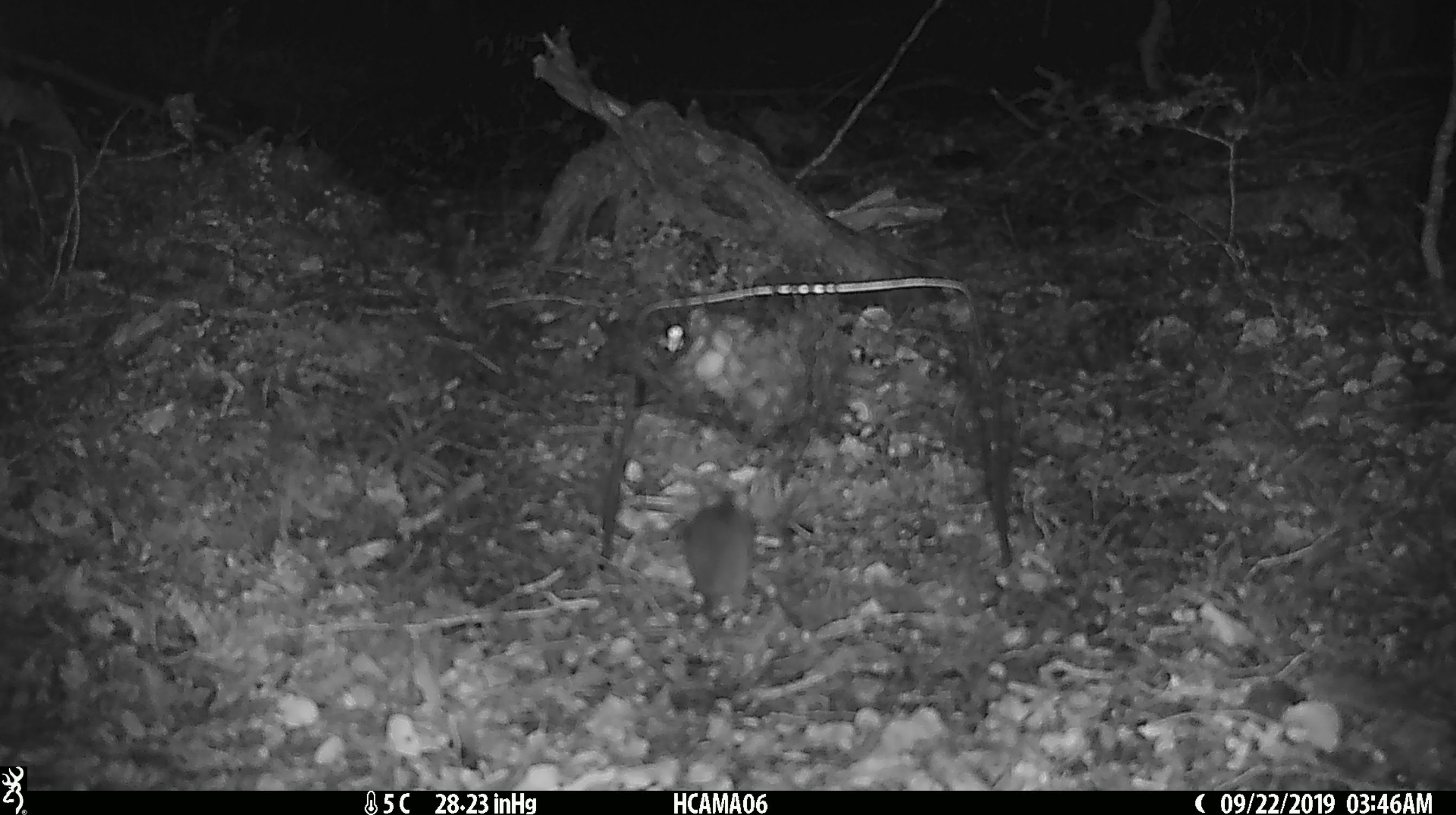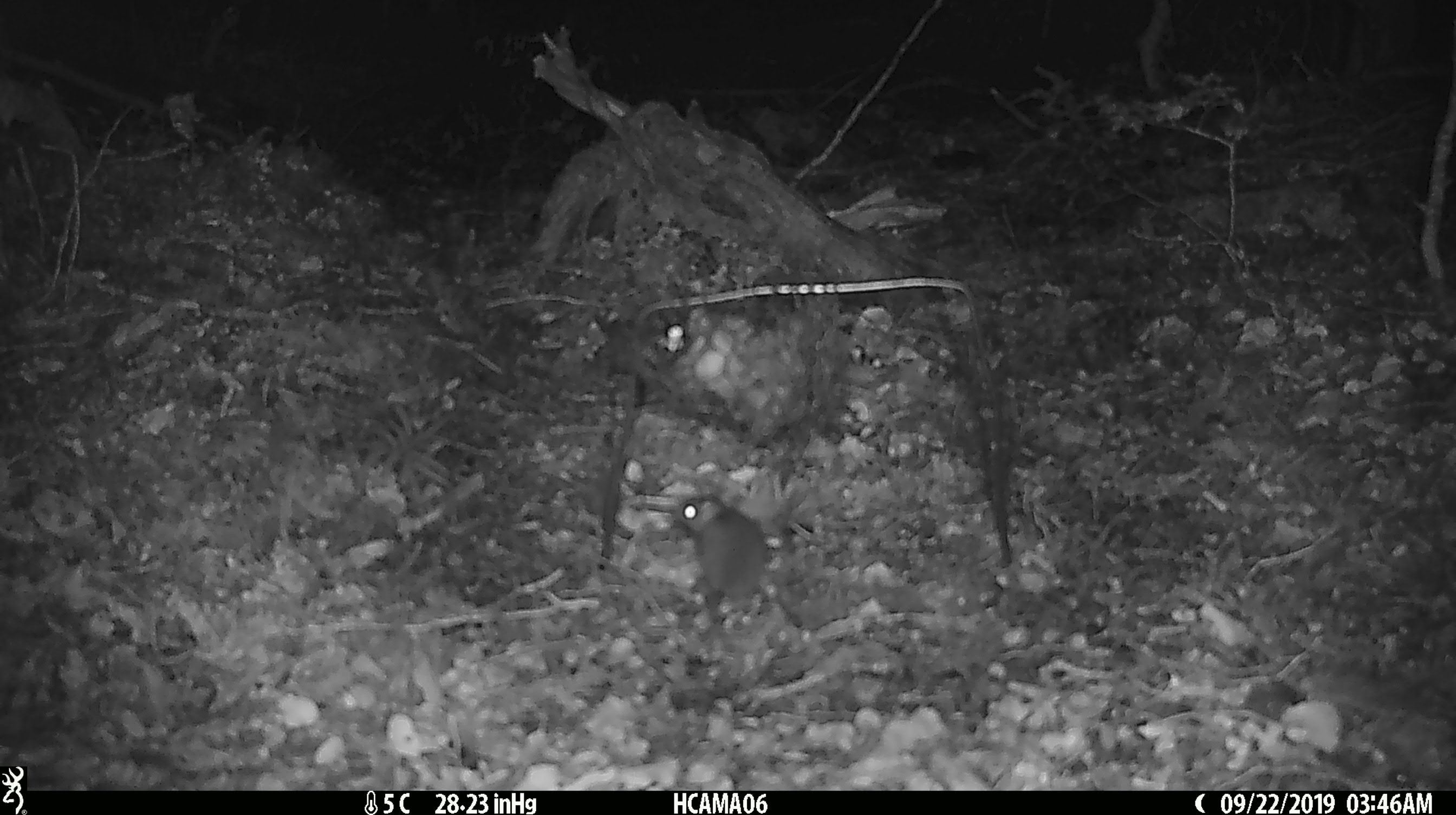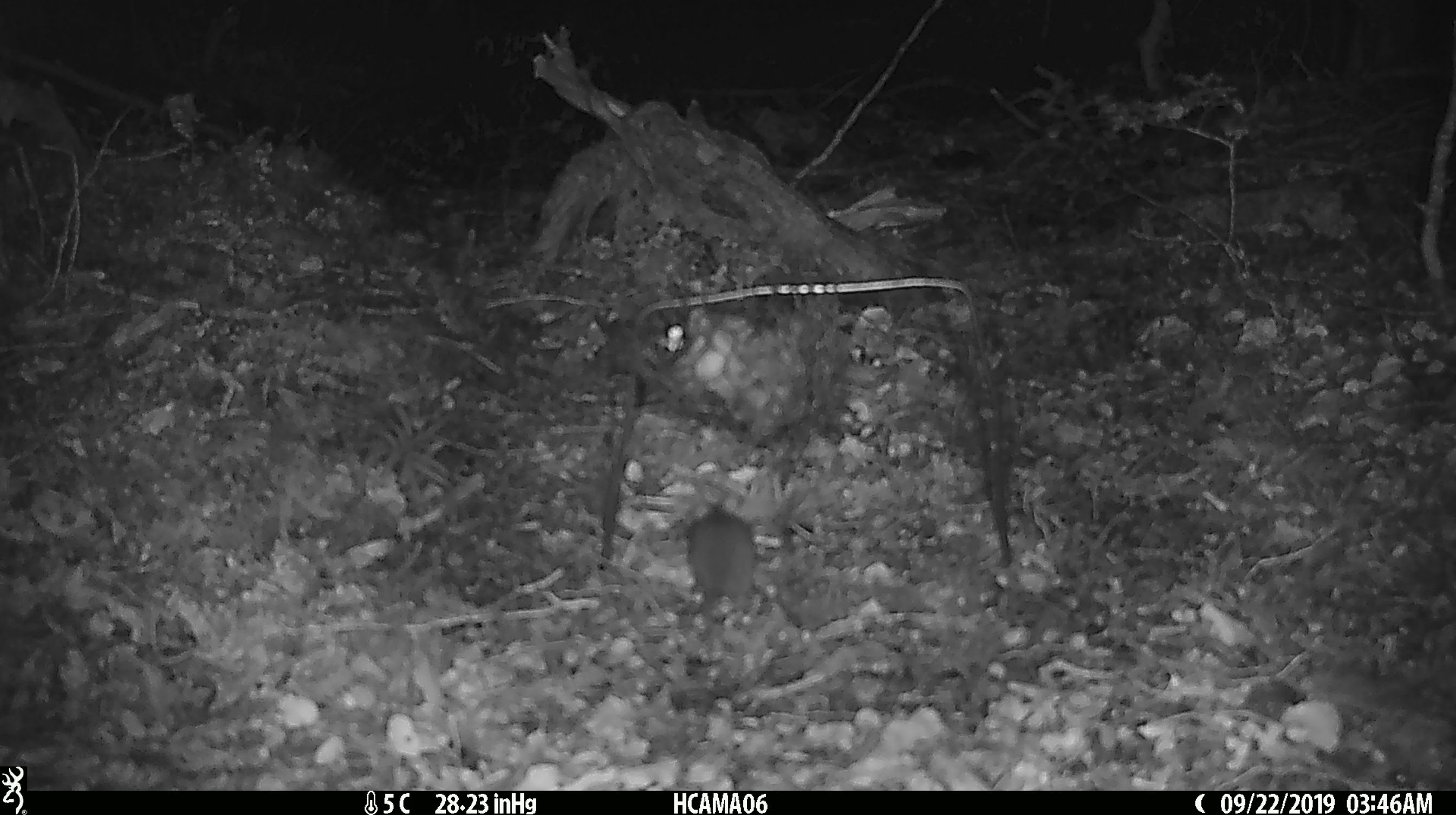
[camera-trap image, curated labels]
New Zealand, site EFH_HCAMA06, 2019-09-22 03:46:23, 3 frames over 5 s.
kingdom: Animalia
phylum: Chordata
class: Mammalia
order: Rodentia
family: Muridae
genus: Mus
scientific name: Mus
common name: mouse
Mouse (Mus).